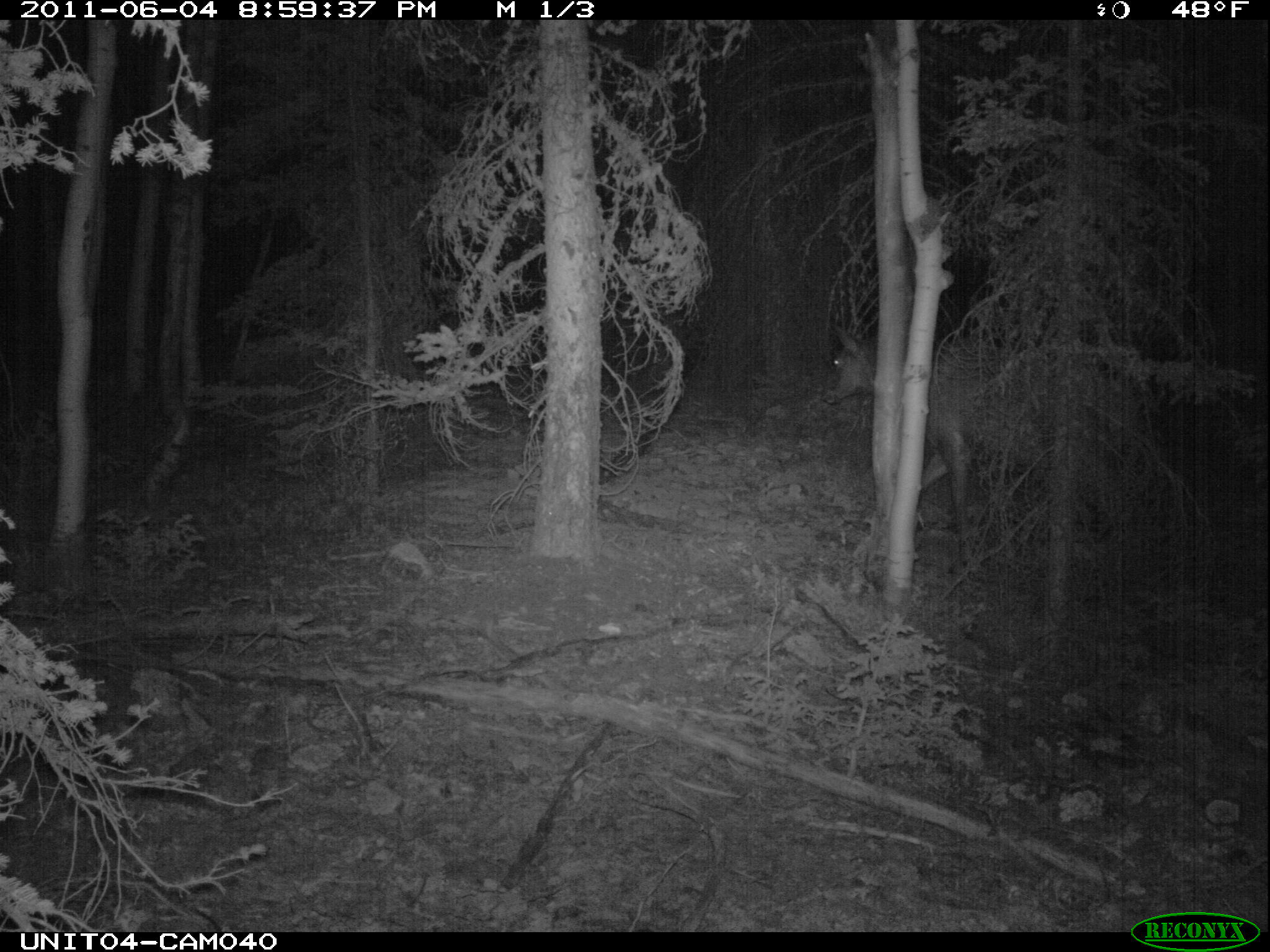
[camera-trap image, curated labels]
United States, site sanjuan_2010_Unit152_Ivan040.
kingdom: Animalia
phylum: Chordata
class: Mammalia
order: Artiodactyla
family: Cervidae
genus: Cervus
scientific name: Cervus elaphus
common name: red deer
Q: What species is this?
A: Cervus elaphus (red deer).